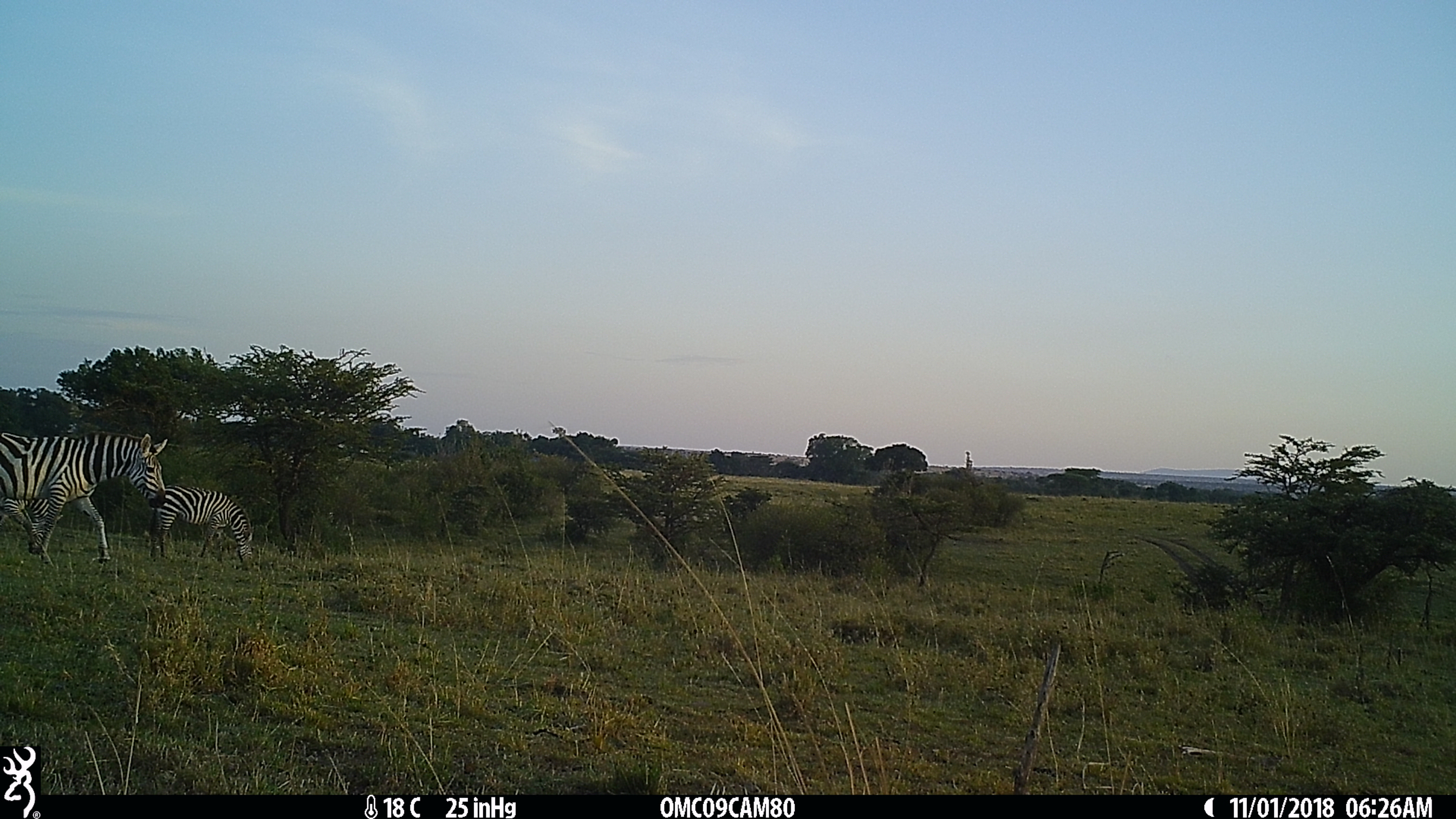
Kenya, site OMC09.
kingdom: Animalia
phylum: Chordata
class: Mammalia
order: Perissodactyla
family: Equidae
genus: Equus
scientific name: Equus quagga burchellii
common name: burchell's zebra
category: zebra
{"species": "zebra (burchell's zebra) (Equus quagga burchellii)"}